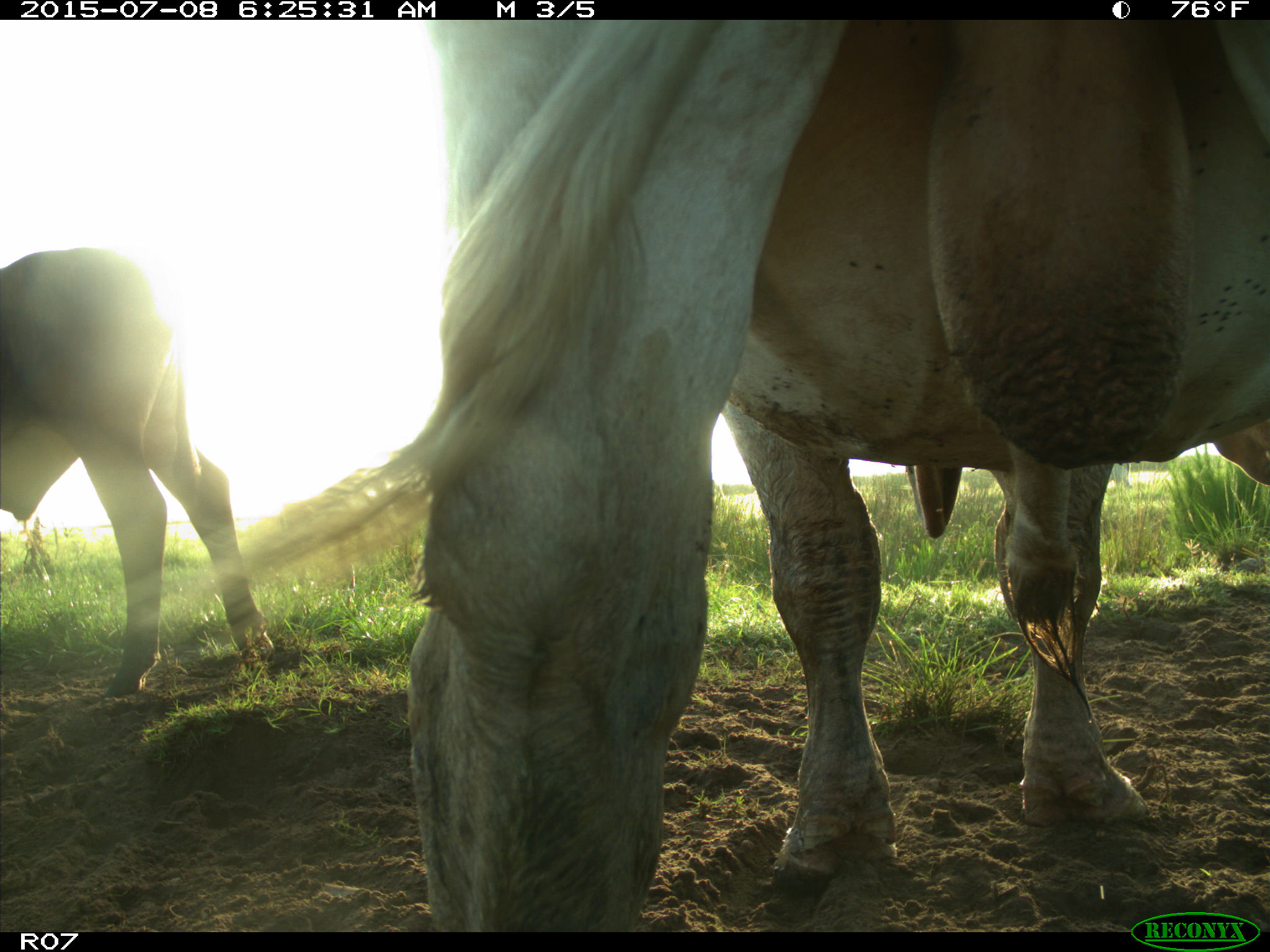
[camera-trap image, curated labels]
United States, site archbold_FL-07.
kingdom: Animalia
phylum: Chordata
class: Mammalia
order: Artiodactyla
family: Bovidae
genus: Bos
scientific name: Bos taurus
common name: domestic cow